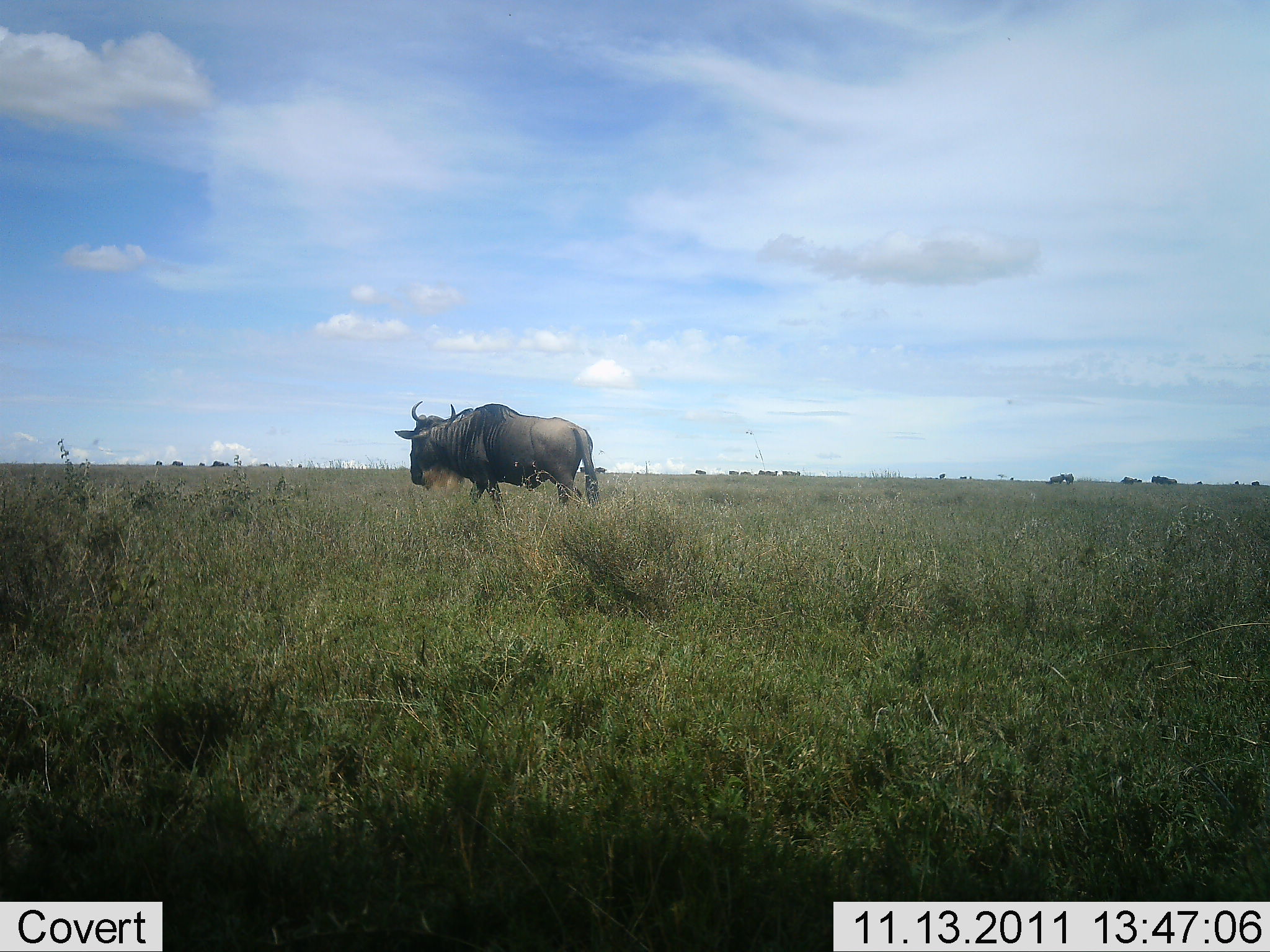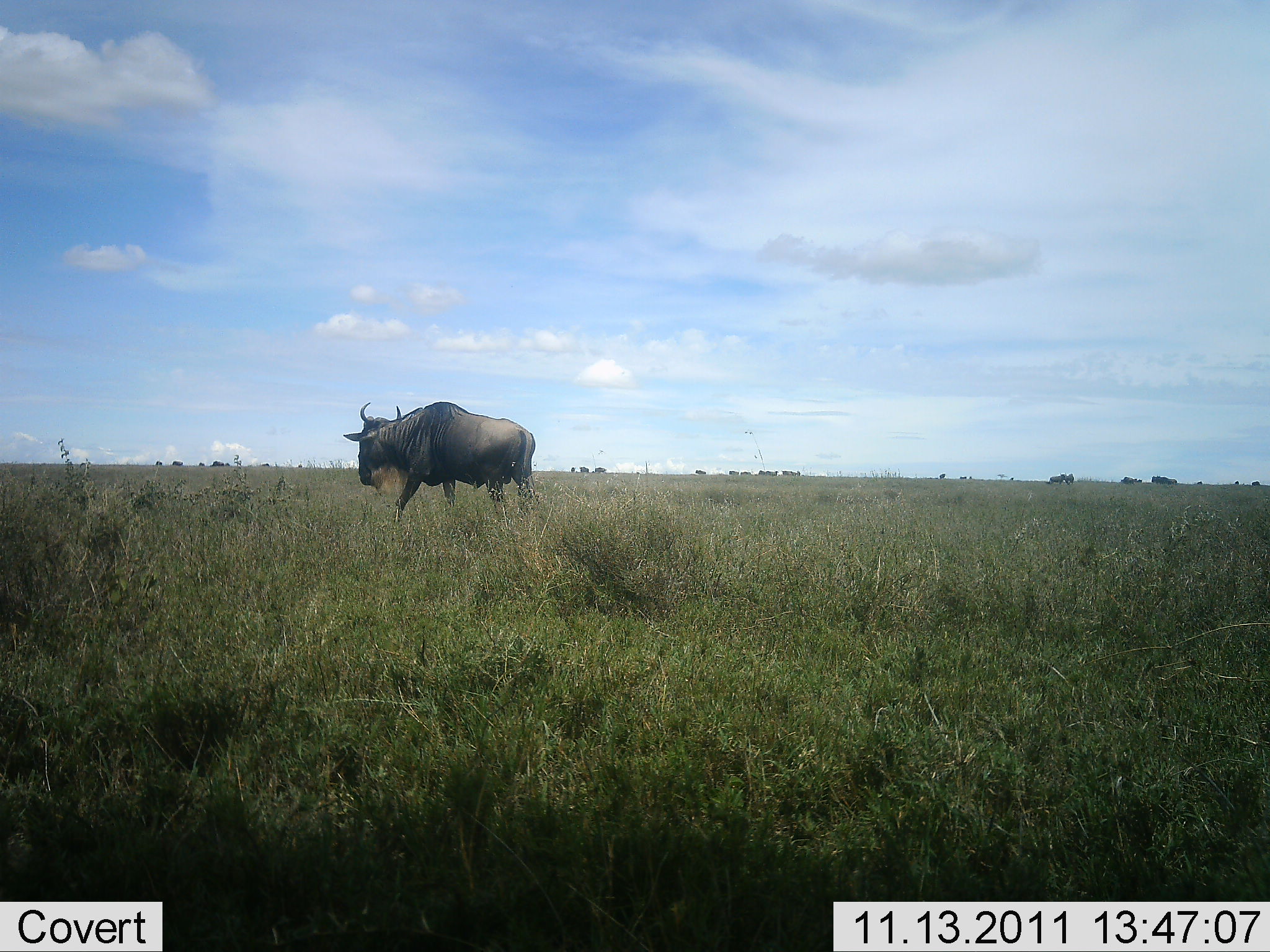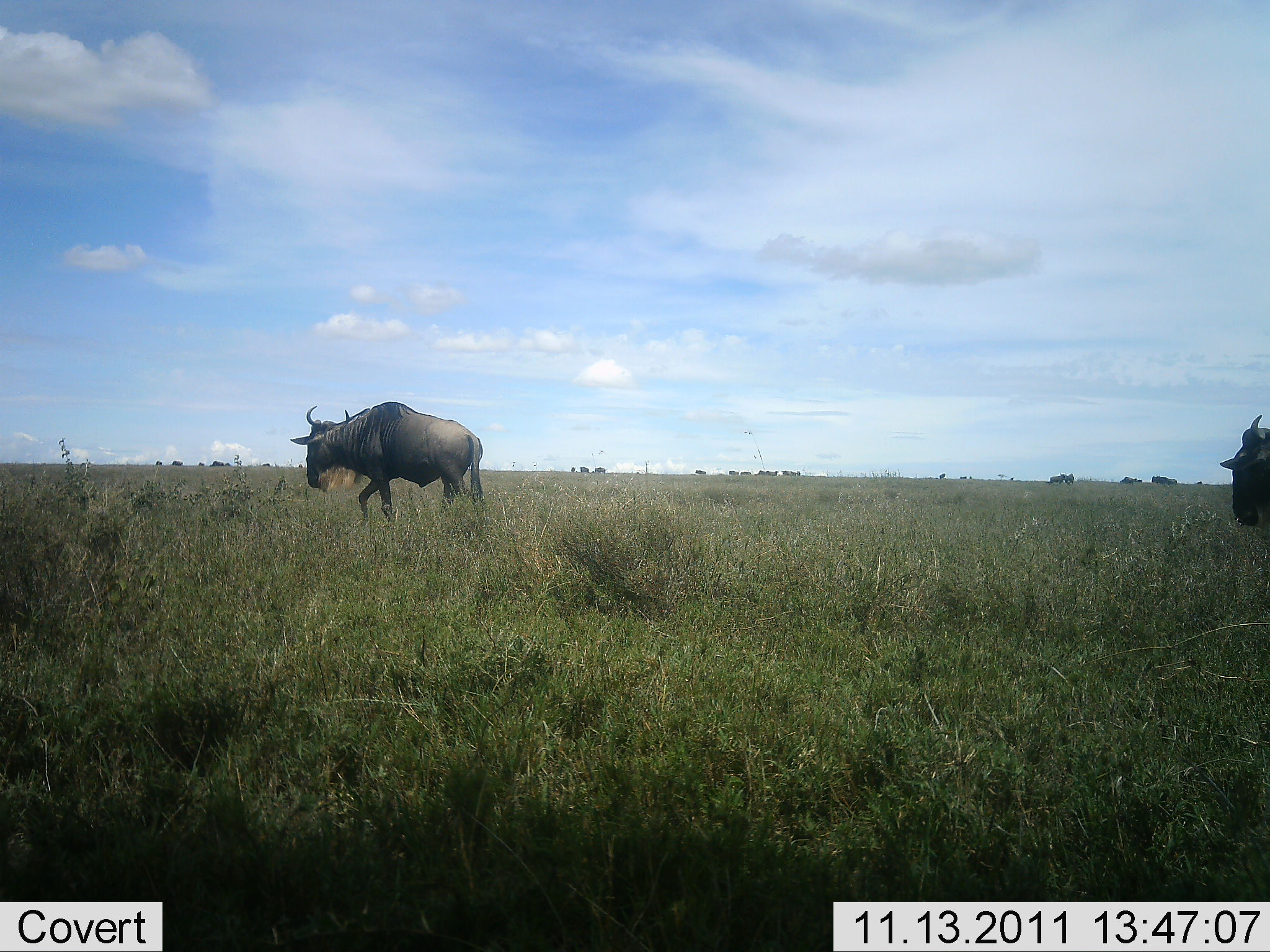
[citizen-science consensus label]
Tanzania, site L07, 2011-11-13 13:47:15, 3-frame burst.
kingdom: Animalia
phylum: Chordata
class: Mammalia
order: Artiodactyla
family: Bovidae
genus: Connochaetes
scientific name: Connochaetes taurinus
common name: blue wildebeest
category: wildebeest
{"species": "wildebeest (blue wildebeest) (Connochaetes taurinus)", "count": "2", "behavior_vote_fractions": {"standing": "8%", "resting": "0%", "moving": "100%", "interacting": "0%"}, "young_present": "0%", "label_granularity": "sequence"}